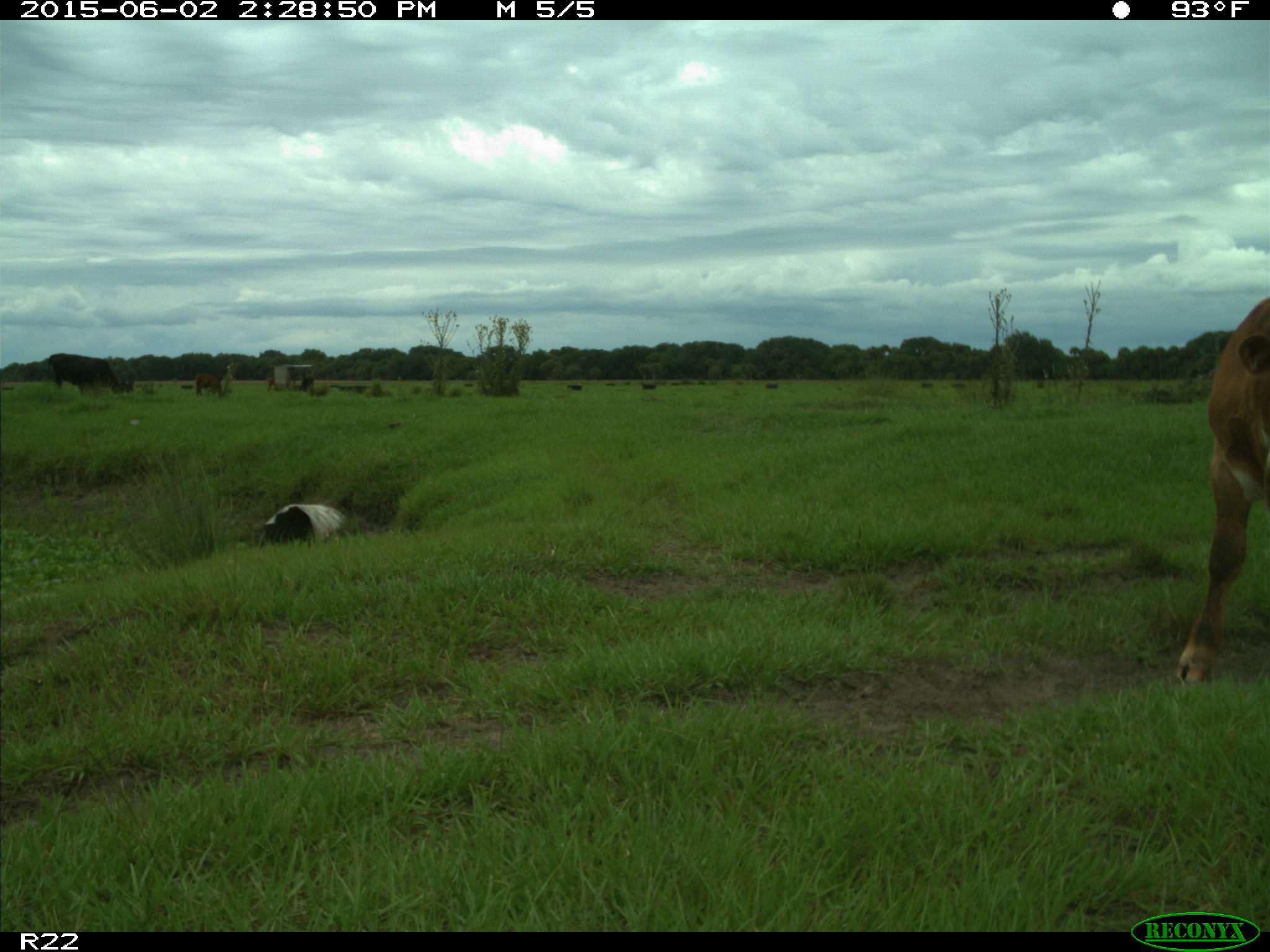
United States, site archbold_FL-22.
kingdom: Animalia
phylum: Chordata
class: Mammalia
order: Artiodactyla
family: Bovidae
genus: Bos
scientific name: Bos taurus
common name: domestic cow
Bos taurus (domestic cow).